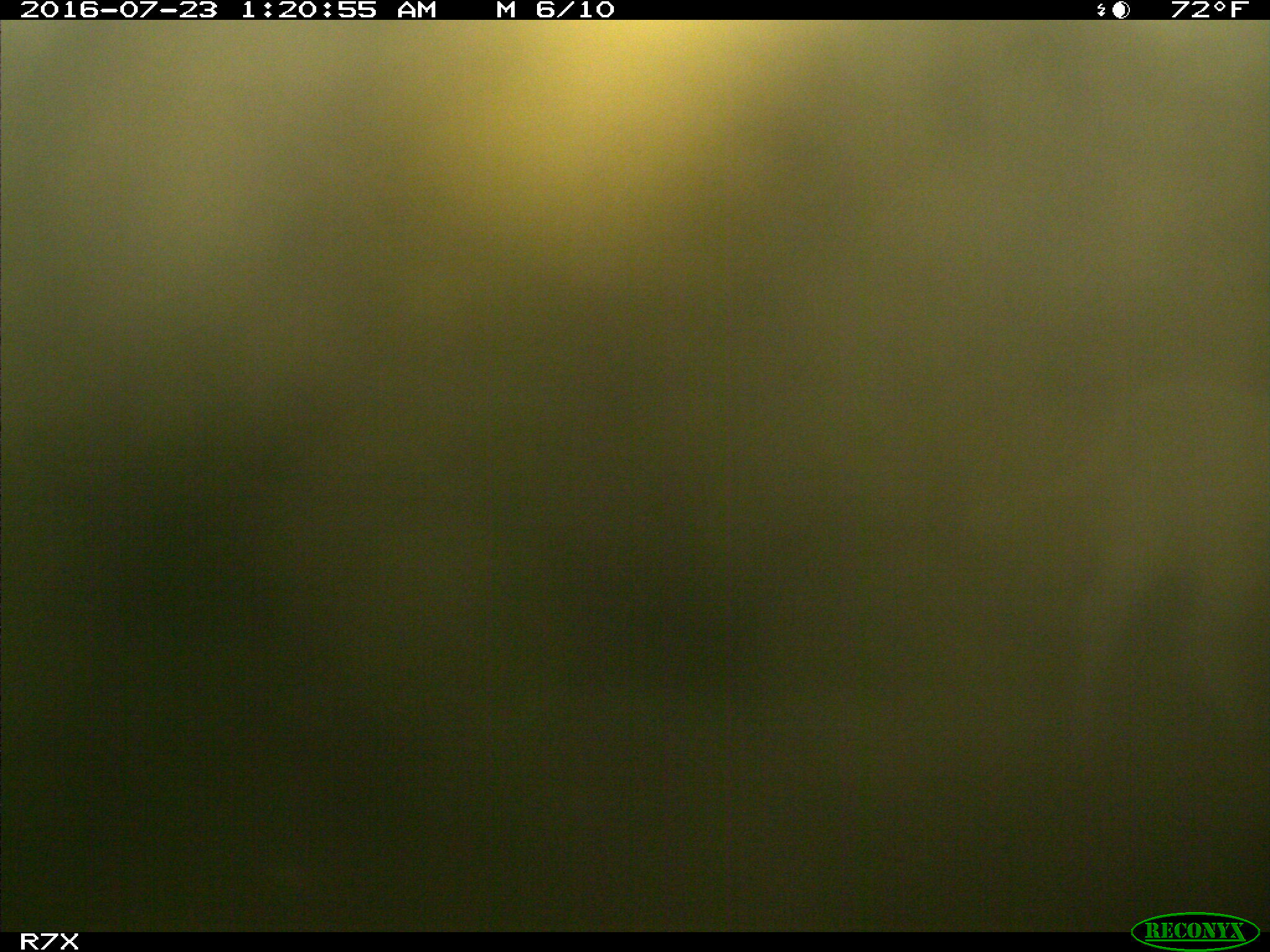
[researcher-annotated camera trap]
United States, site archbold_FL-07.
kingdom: Animalia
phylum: Chordata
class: Mammalia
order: Artiodactyla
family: Bovidae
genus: Bos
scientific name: Bos taurus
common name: domestic cow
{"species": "Bos taurus (domestic cow)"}